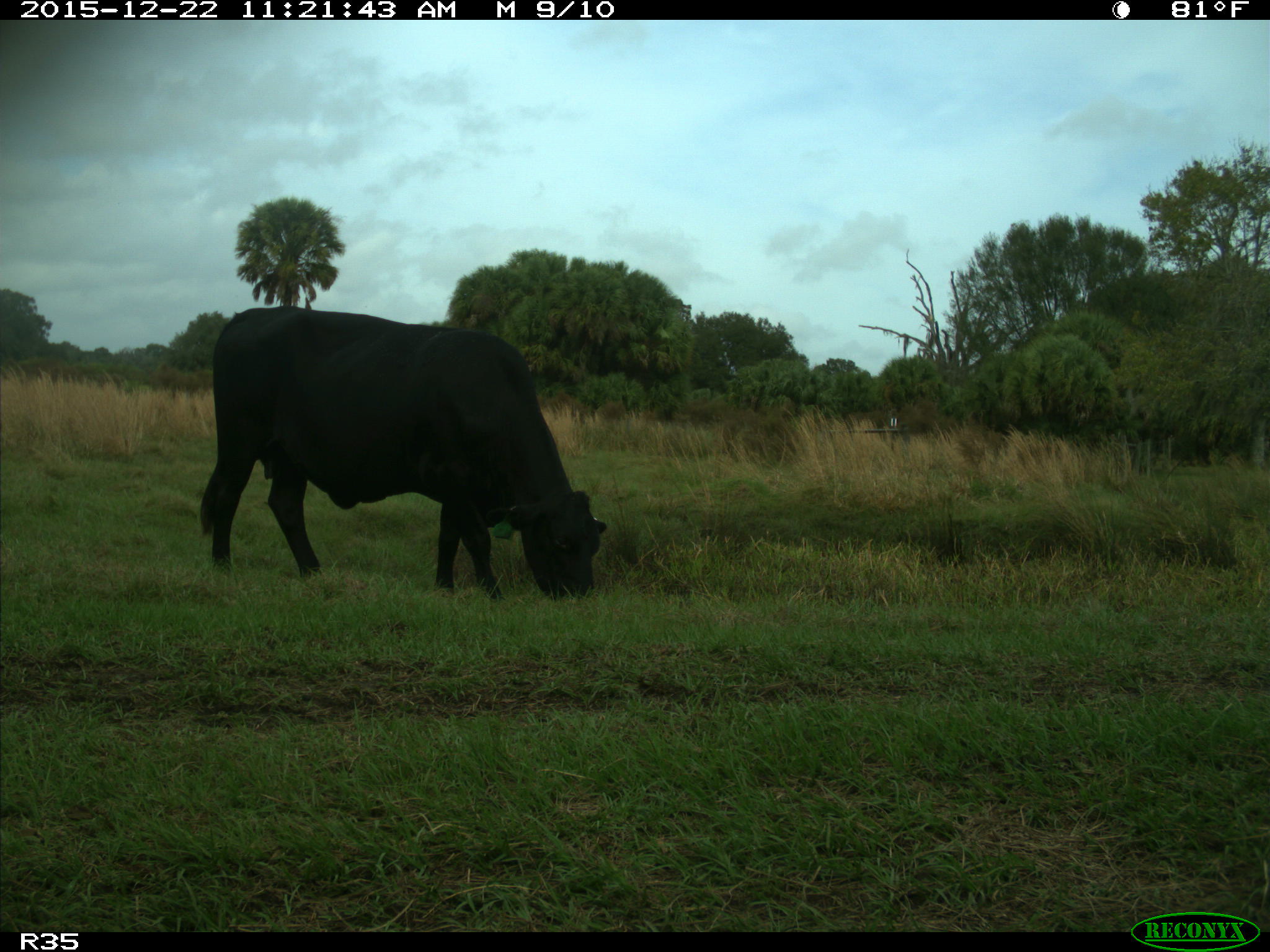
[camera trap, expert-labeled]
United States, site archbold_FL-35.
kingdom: Animalia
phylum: Chordata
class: Mammalia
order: Artiodactyla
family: Bovidae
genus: Bos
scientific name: Bos taurus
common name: domestic cow